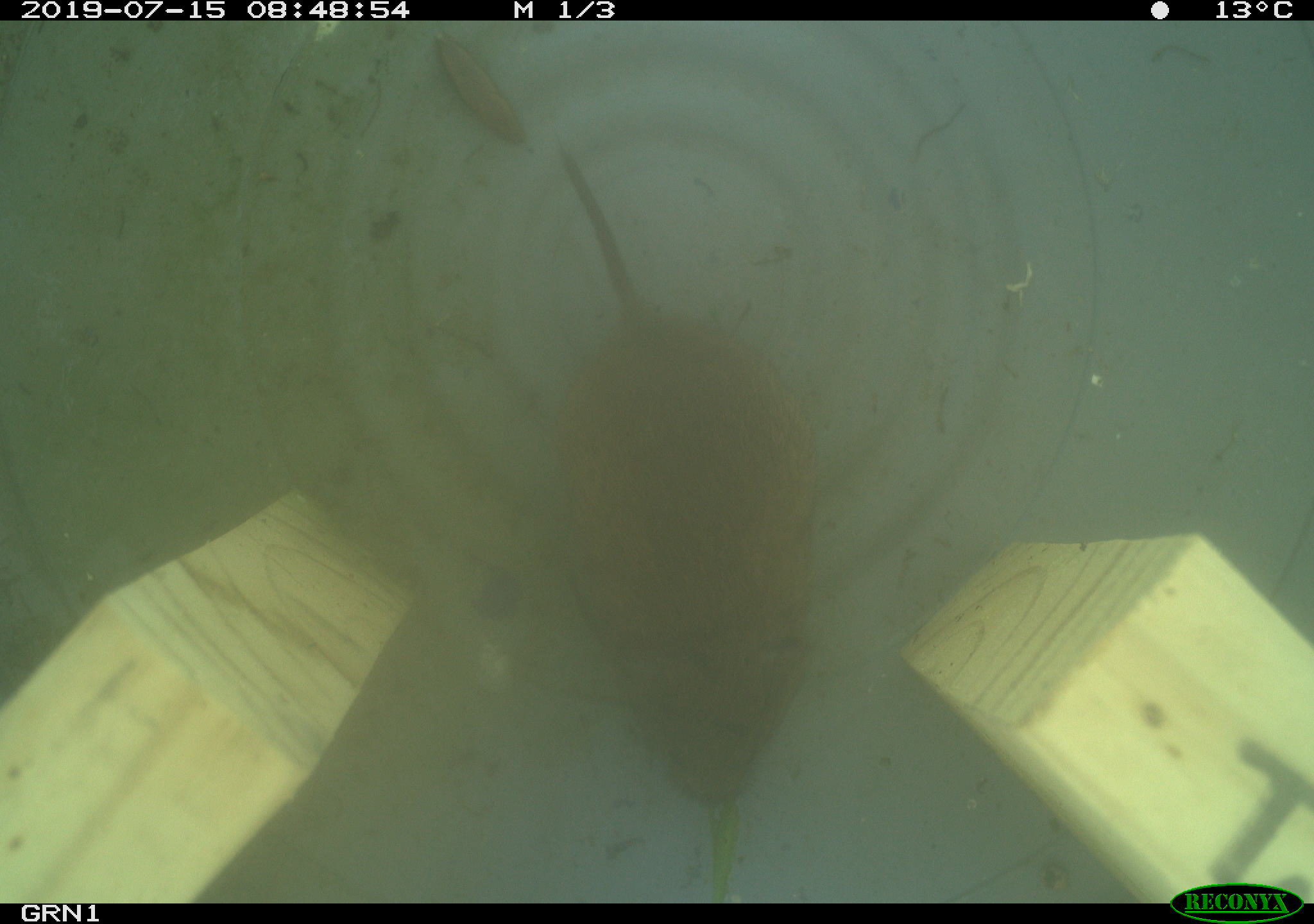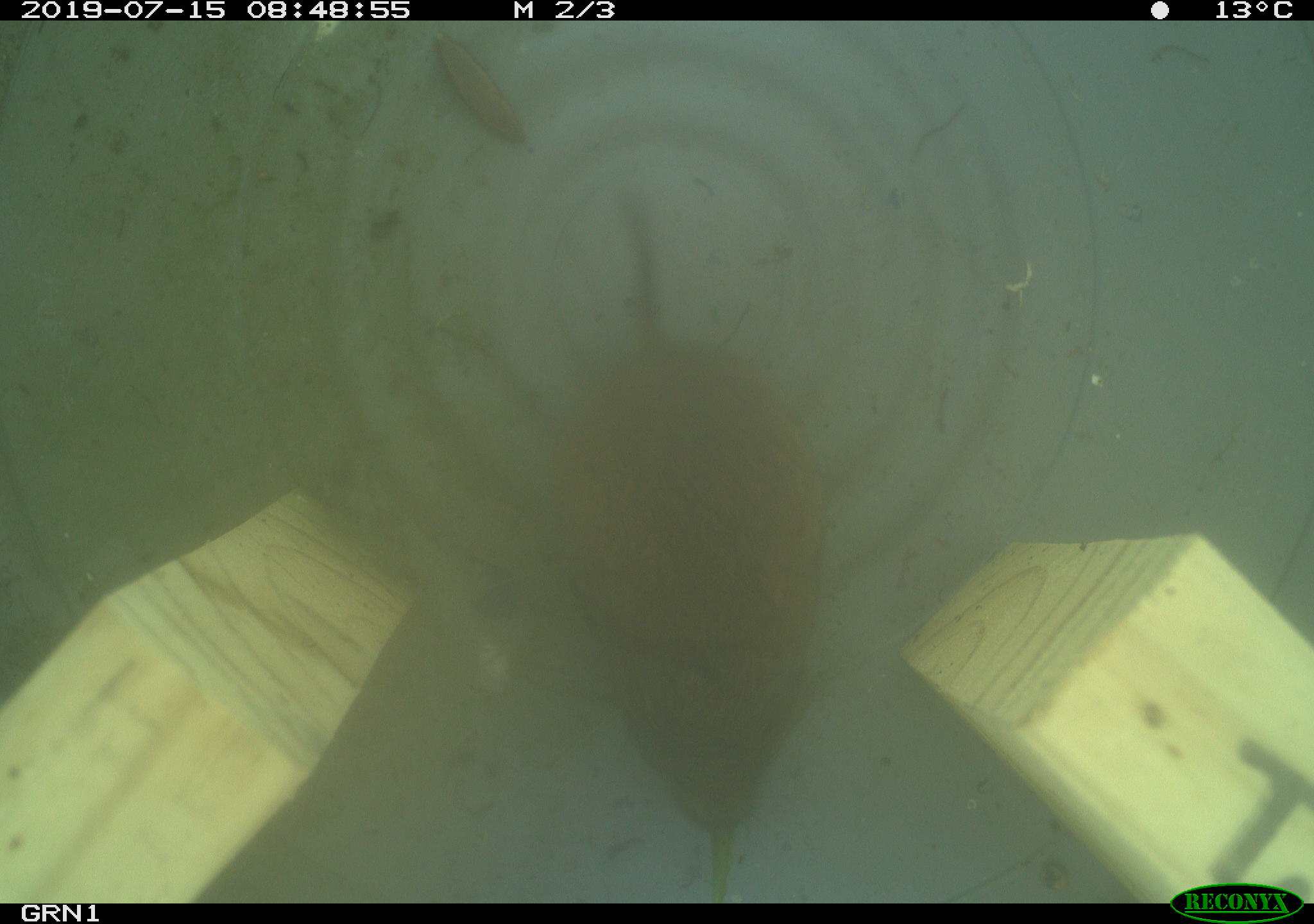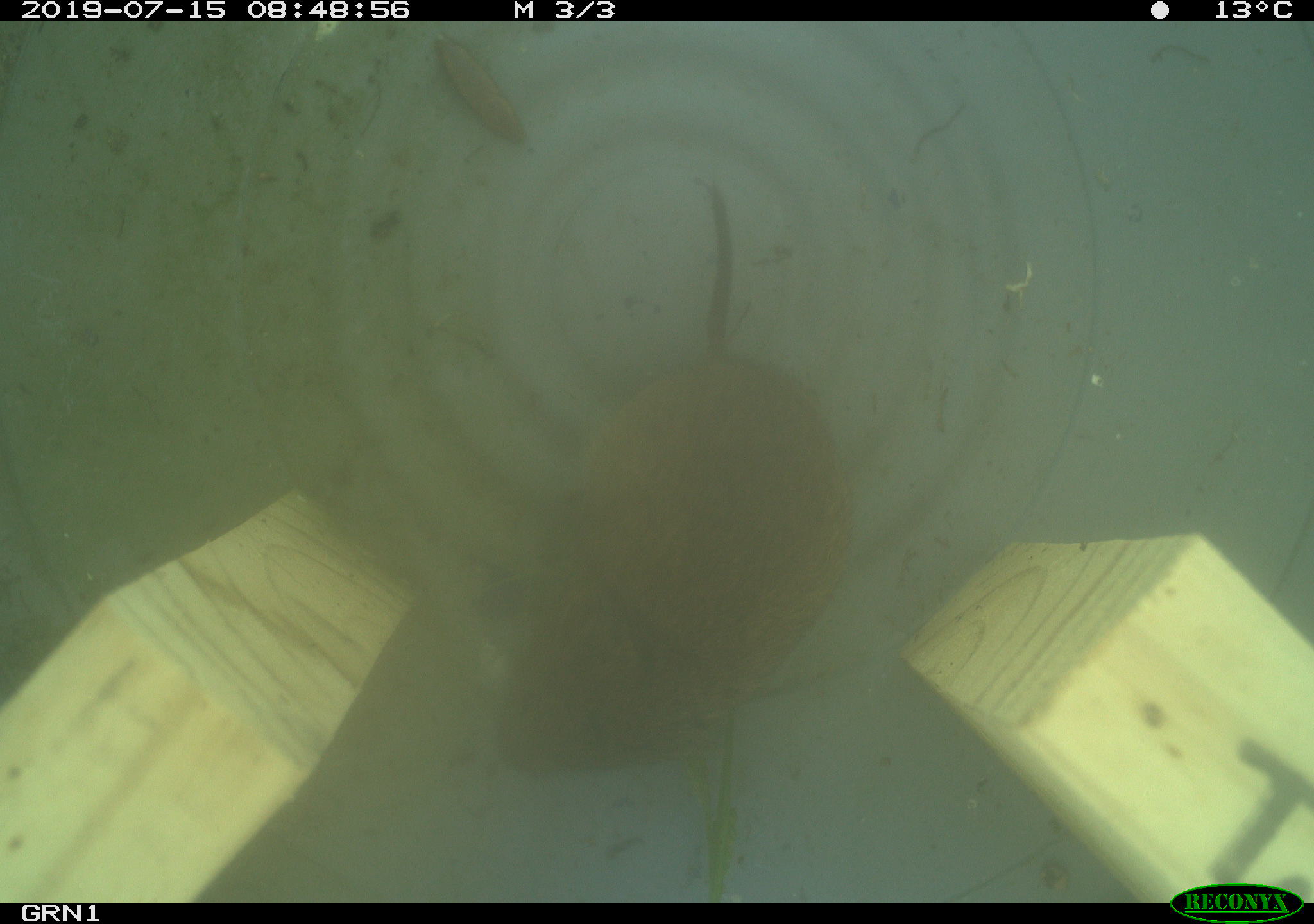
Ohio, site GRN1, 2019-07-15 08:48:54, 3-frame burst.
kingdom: Animalia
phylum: Chordata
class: Mammalia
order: Rodentia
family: Cricetidae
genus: Microtus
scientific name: Microtus pennsylvanicus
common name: meadow vole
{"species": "meadow vole (Microtus pennsylvanicus)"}